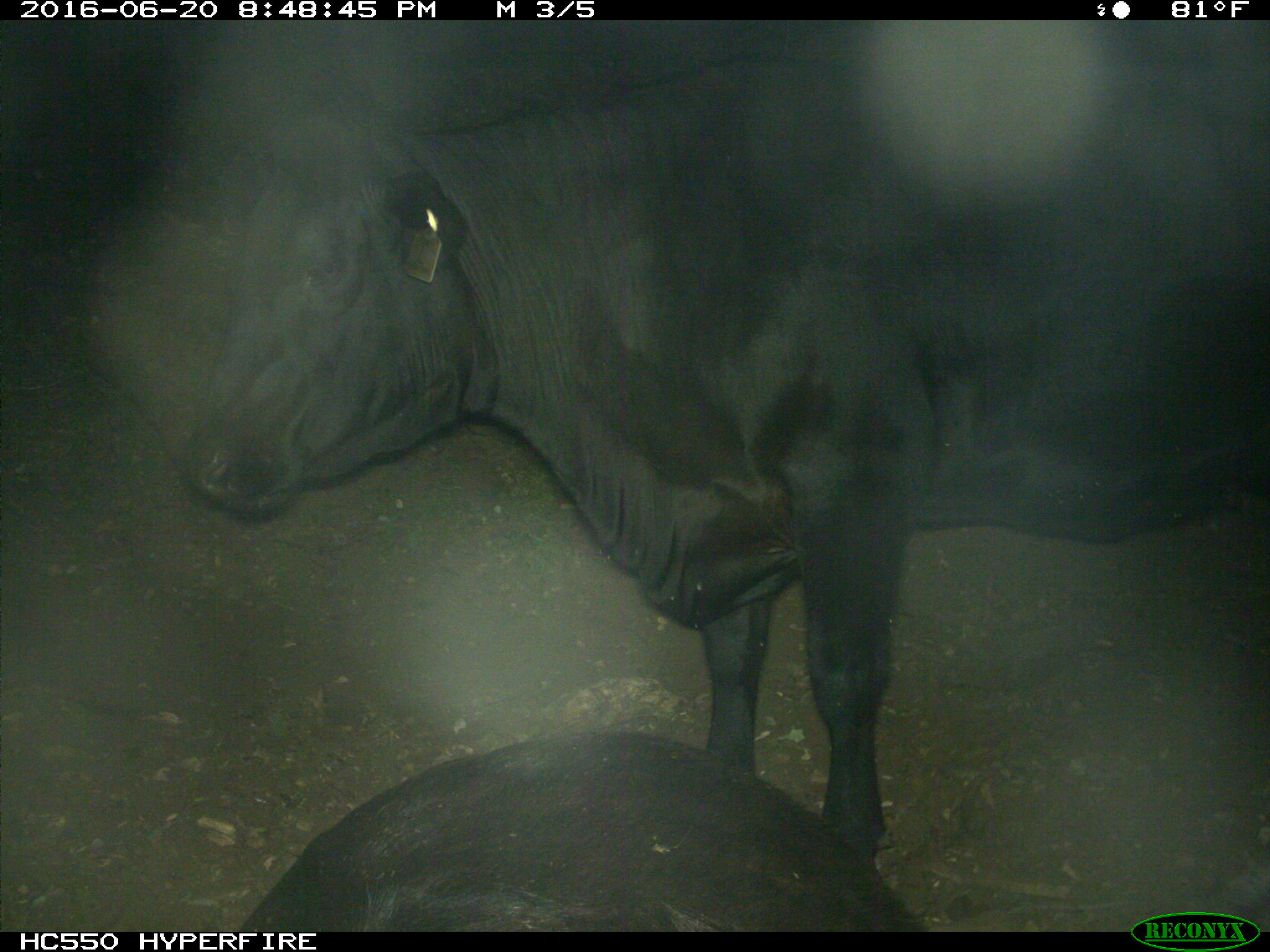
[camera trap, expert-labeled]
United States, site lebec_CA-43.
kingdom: Animalia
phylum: Chordata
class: Mammalia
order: Artiodactyla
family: Bovidae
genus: Bos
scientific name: Bos taurus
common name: domestic cow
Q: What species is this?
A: Bos taurus (domestic cow).